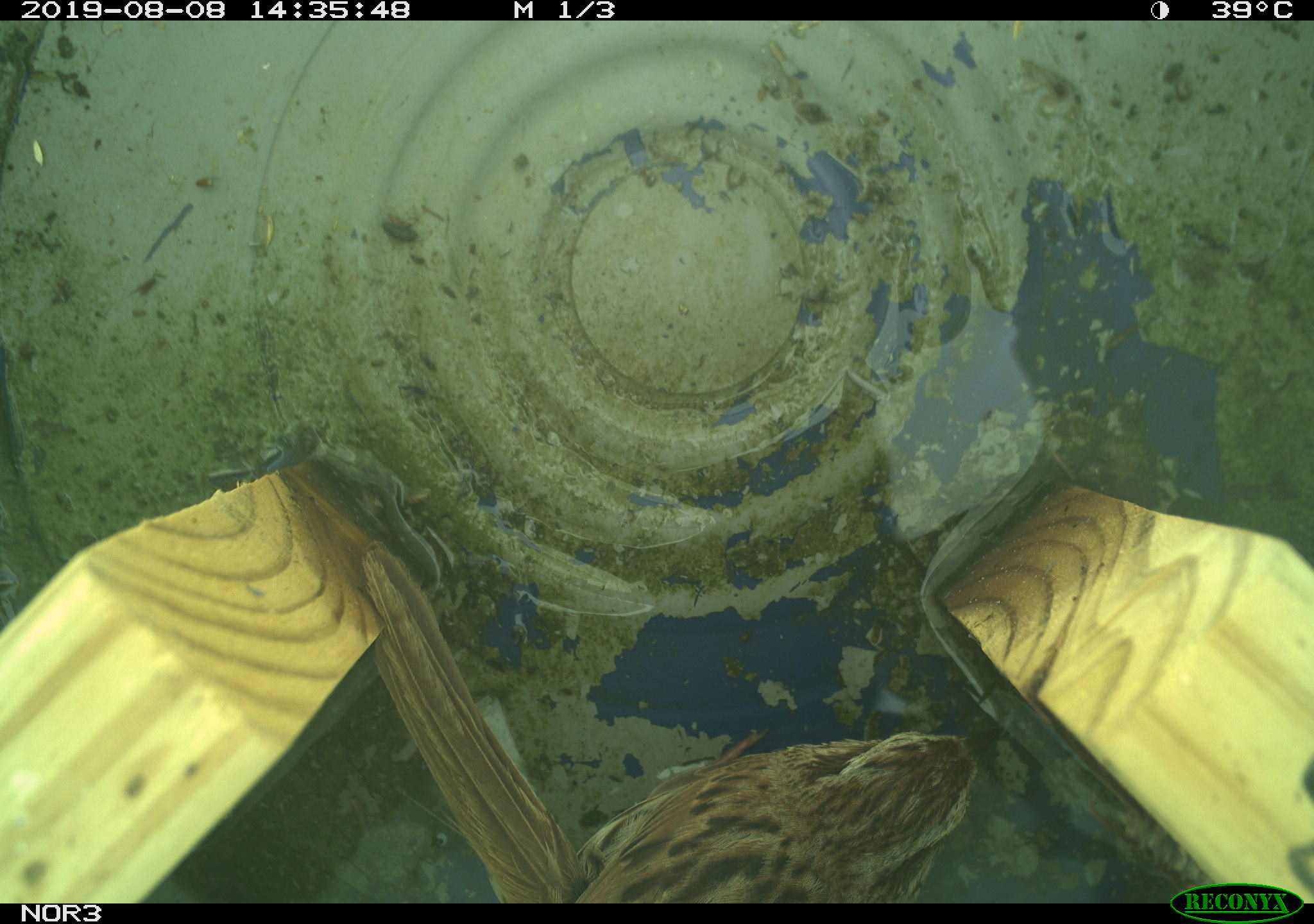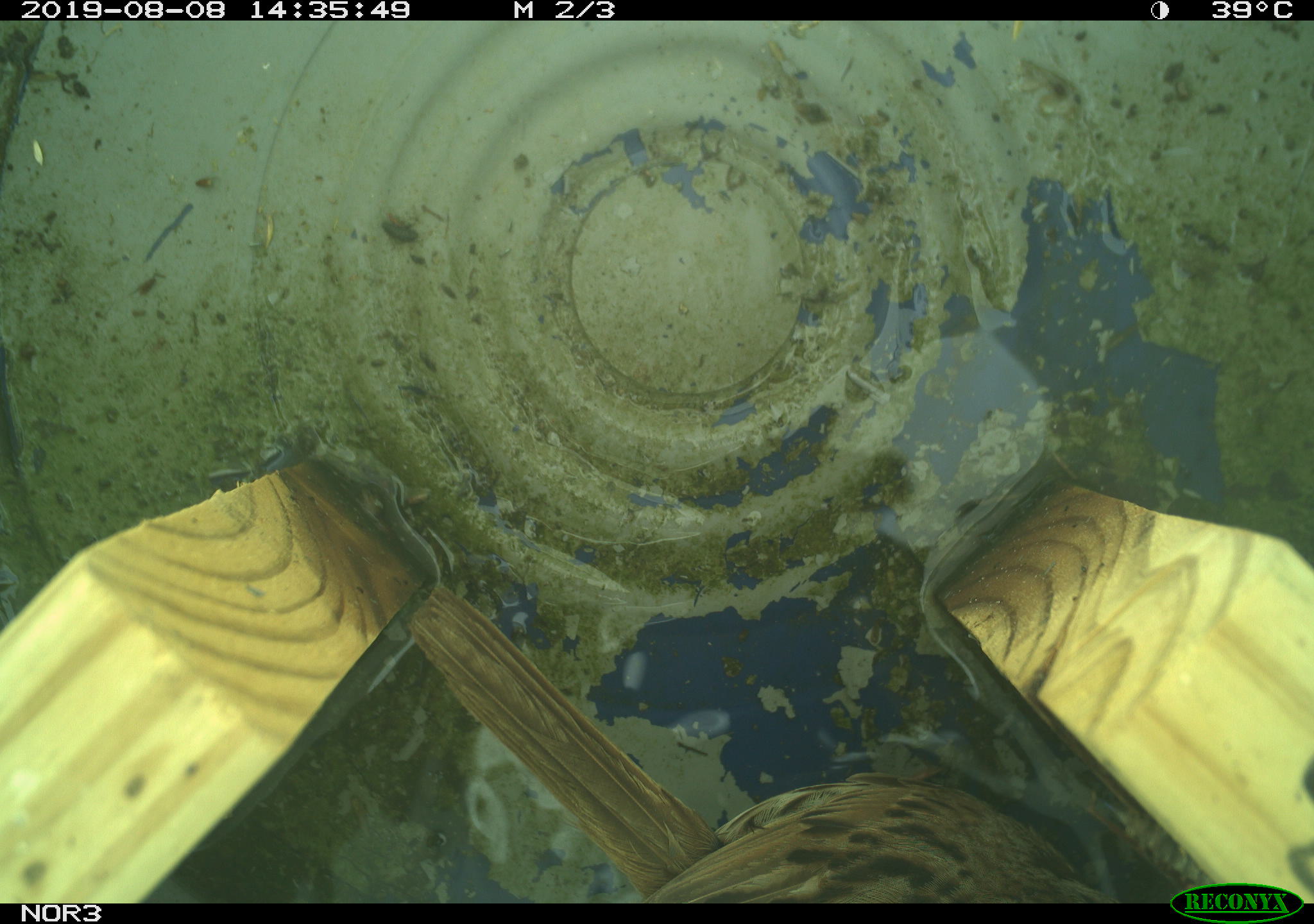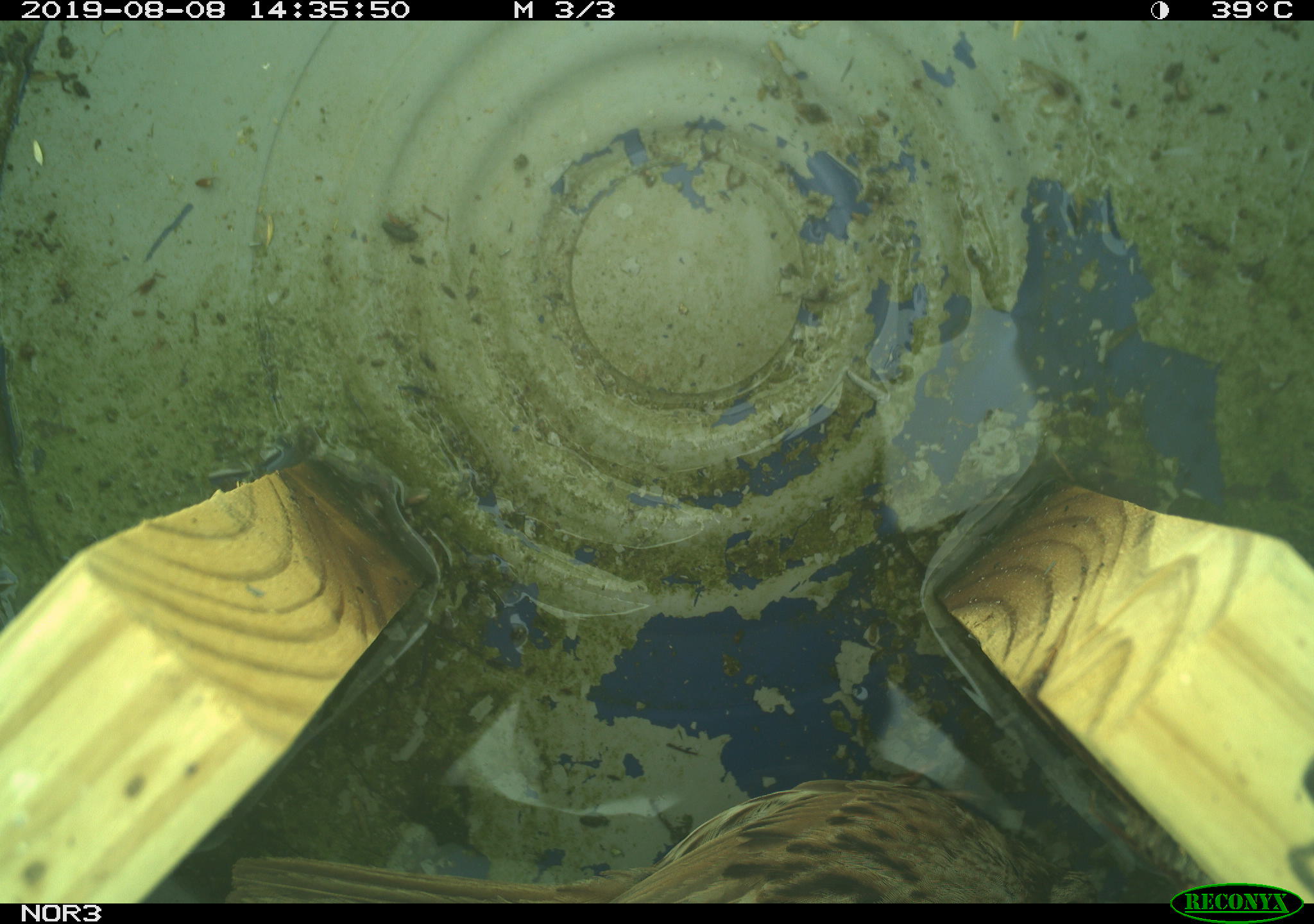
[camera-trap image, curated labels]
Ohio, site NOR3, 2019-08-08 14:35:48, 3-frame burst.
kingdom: Animalia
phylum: Chordata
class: Aves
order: Passeriformes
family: Passerellidae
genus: Melospiza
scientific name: Melospiza melodia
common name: song sparrow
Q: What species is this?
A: Song sparrow (Melospiza melodia).